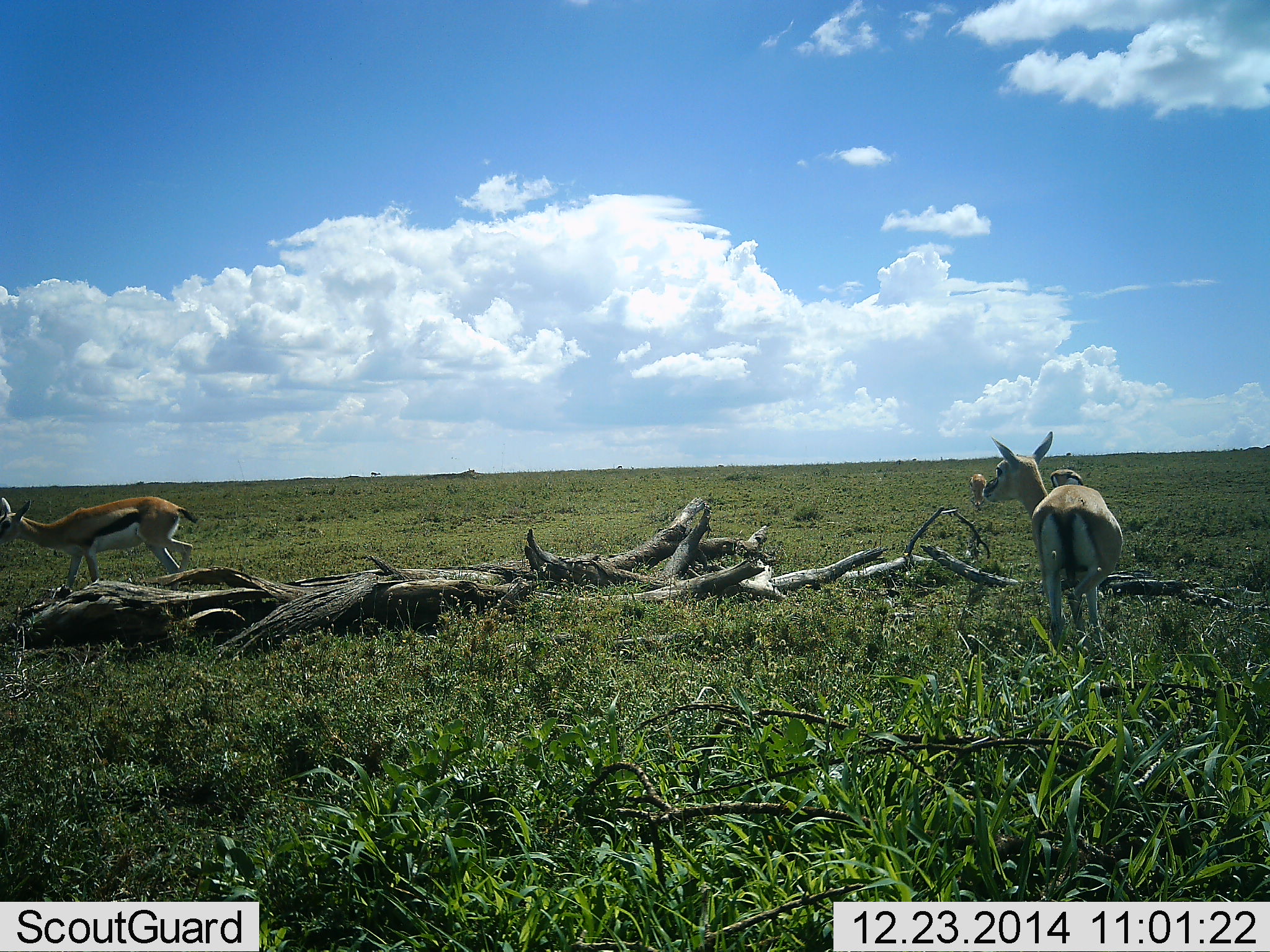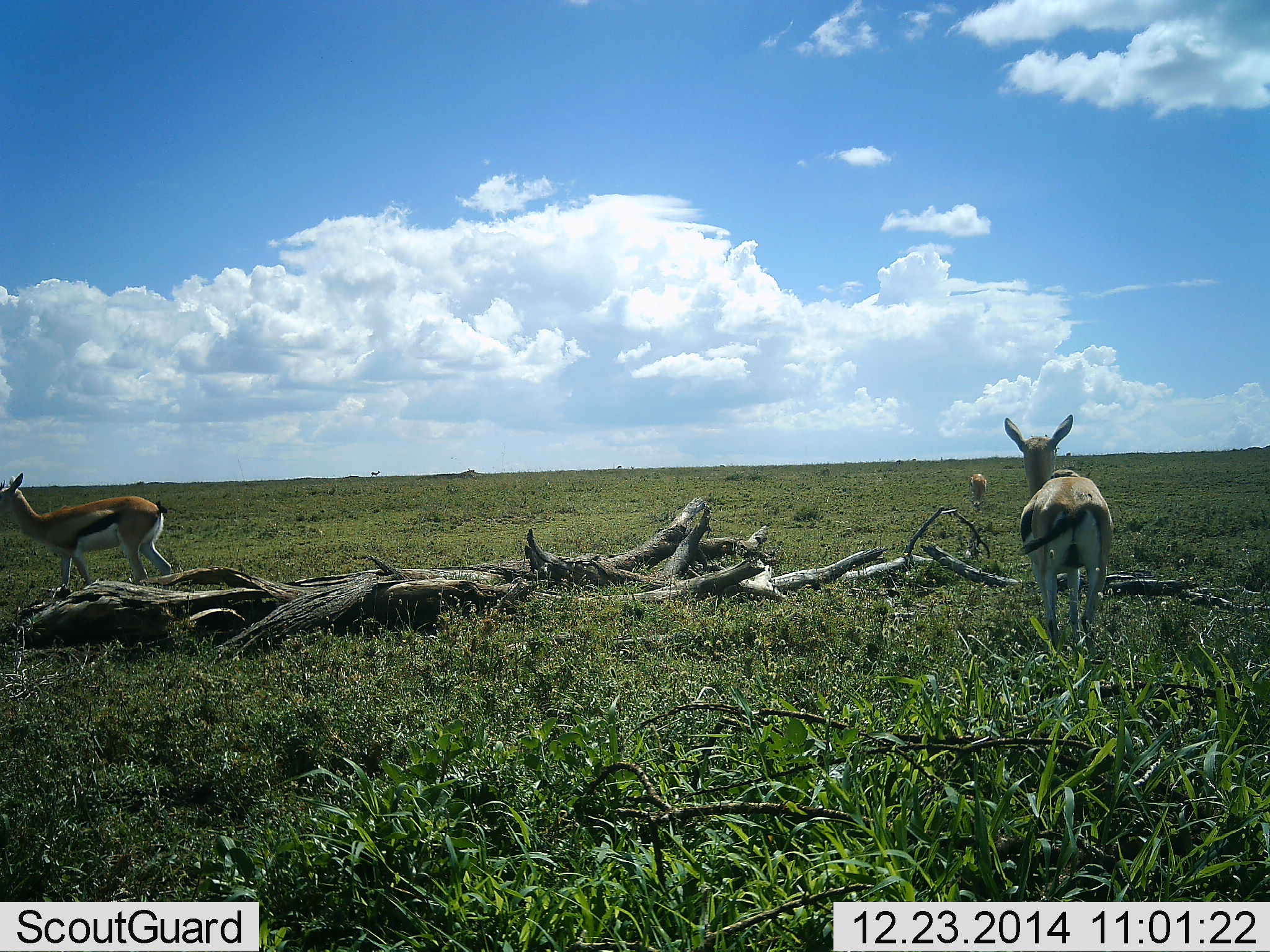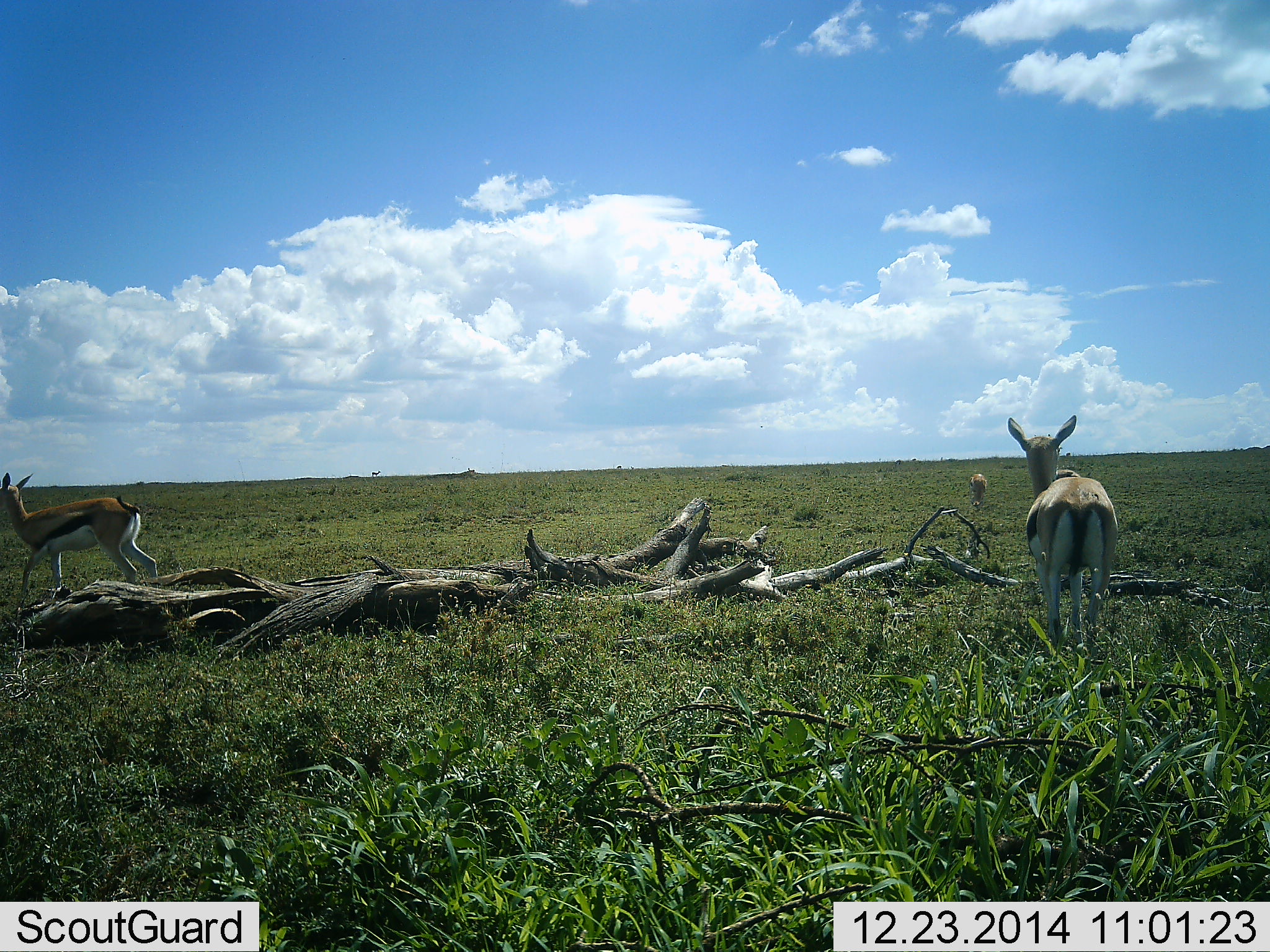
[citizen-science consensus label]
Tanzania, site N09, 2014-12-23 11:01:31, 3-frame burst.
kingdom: Animalia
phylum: Chordata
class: Mammalia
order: Artiodactyla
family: Bovidae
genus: Eudorcas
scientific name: Eudorcas thomsonii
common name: thomson's gazelle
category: gazellethomsons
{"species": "gazellethomsons (thomson's gazelle) (Eudorcas thomsonii)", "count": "3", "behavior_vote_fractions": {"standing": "80%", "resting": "0%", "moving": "40%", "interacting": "0%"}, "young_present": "0%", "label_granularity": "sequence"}